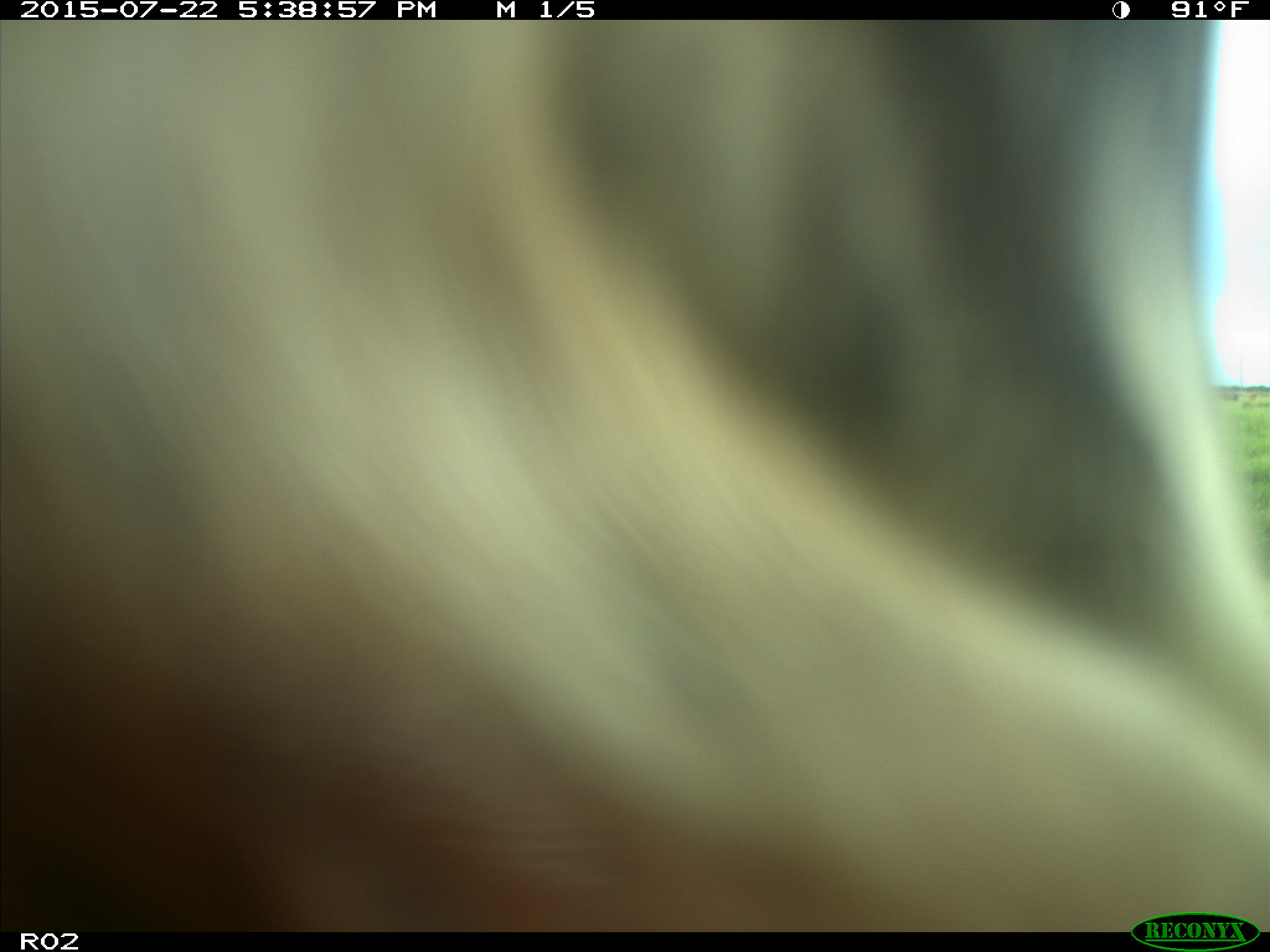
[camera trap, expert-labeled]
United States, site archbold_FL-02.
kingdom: Animalia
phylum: Chordata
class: Mammalia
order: Artiodactyla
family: Bovidae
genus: Bos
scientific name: Bos taurus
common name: domestic cow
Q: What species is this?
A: Bos taurus (domestic cow).